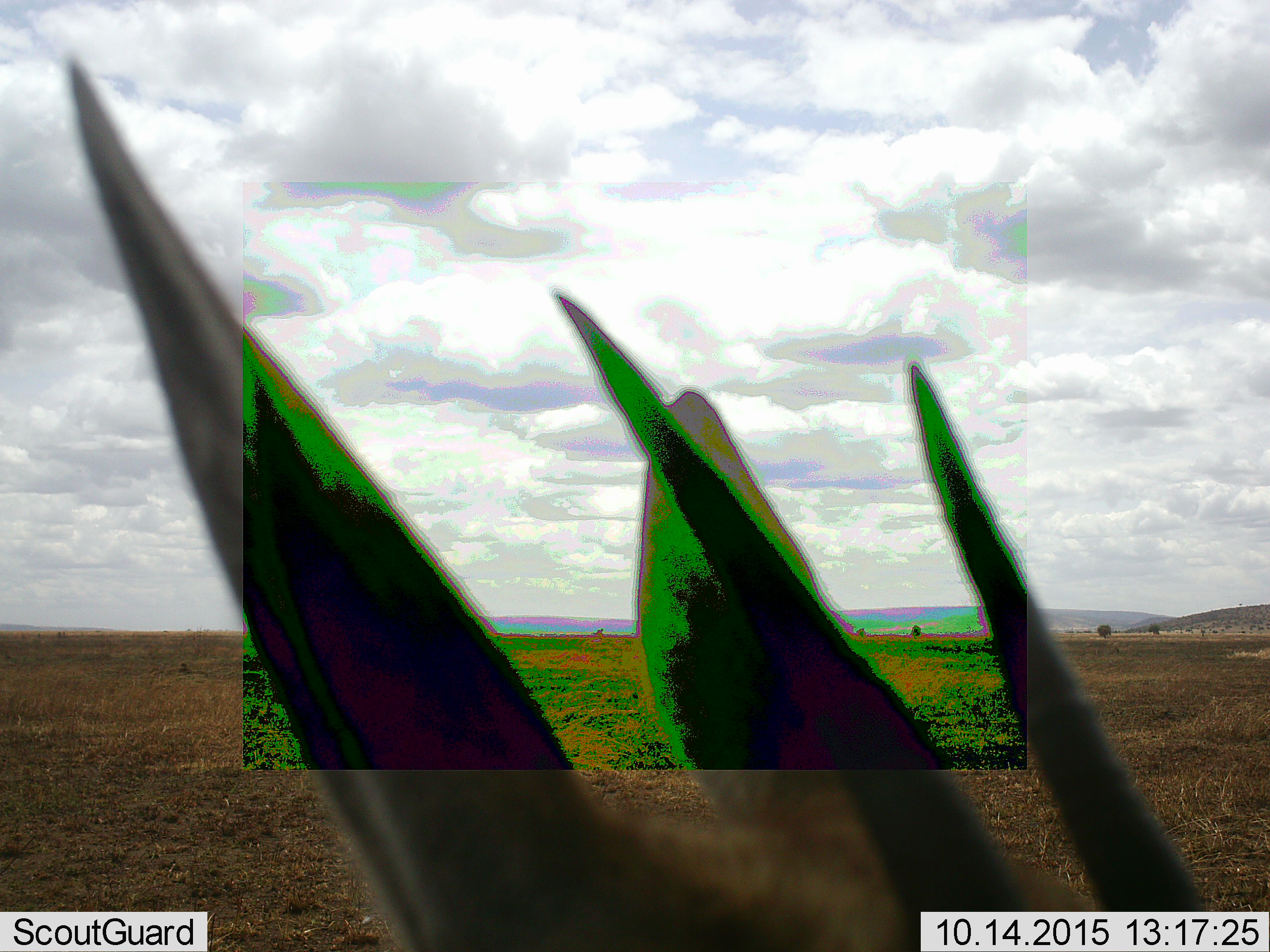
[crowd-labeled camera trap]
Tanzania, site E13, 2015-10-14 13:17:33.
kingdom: Animalia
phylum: Chordata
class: Mammalia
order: Artiodactyla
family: Bovidae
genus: Eudorcas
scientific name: Eudorcas thomsonii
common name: thomson's gazelle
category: gazellethomsons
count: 1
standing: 83%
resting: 0%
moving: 0%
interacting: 17%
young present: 0%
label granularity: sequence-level